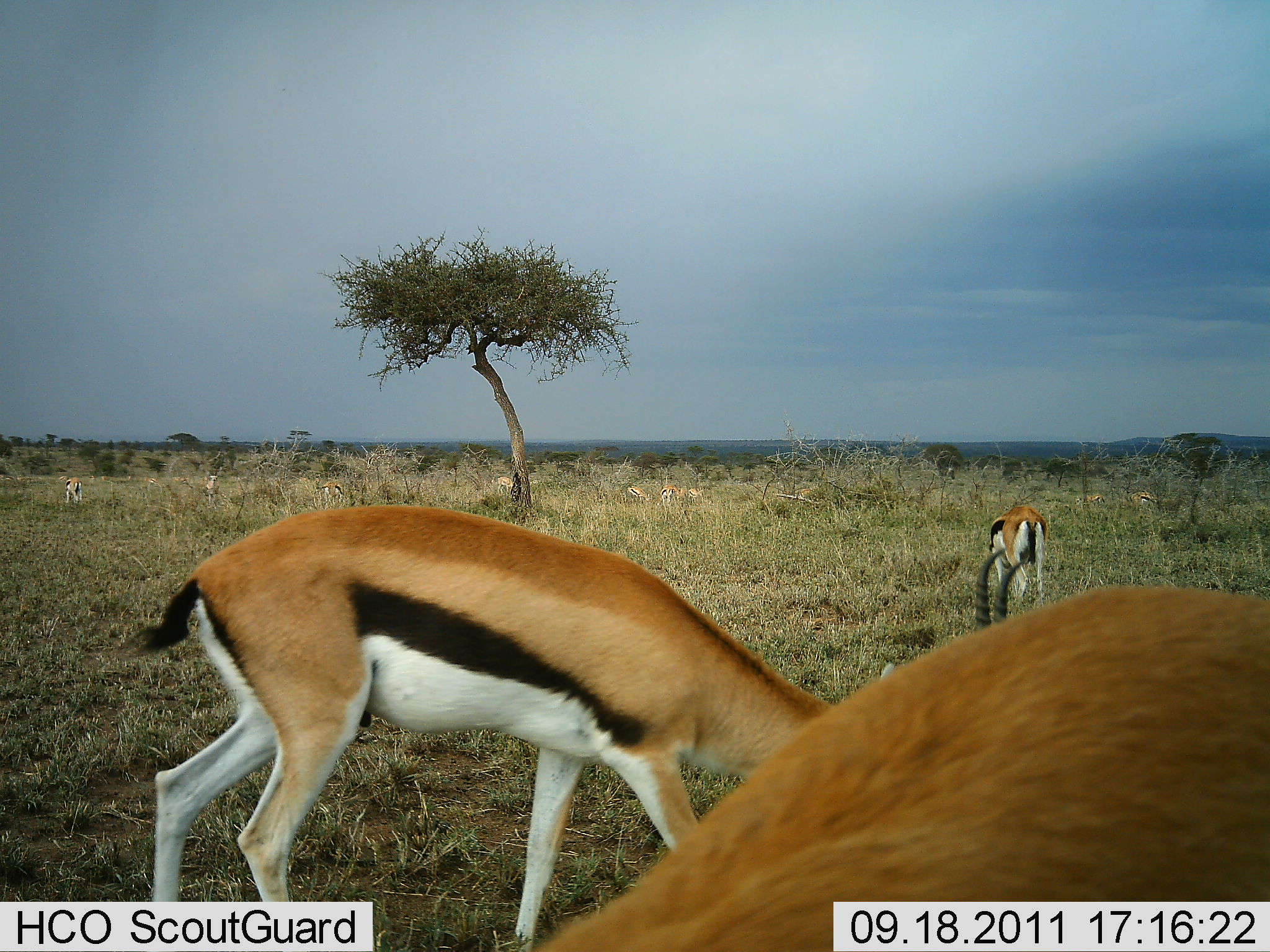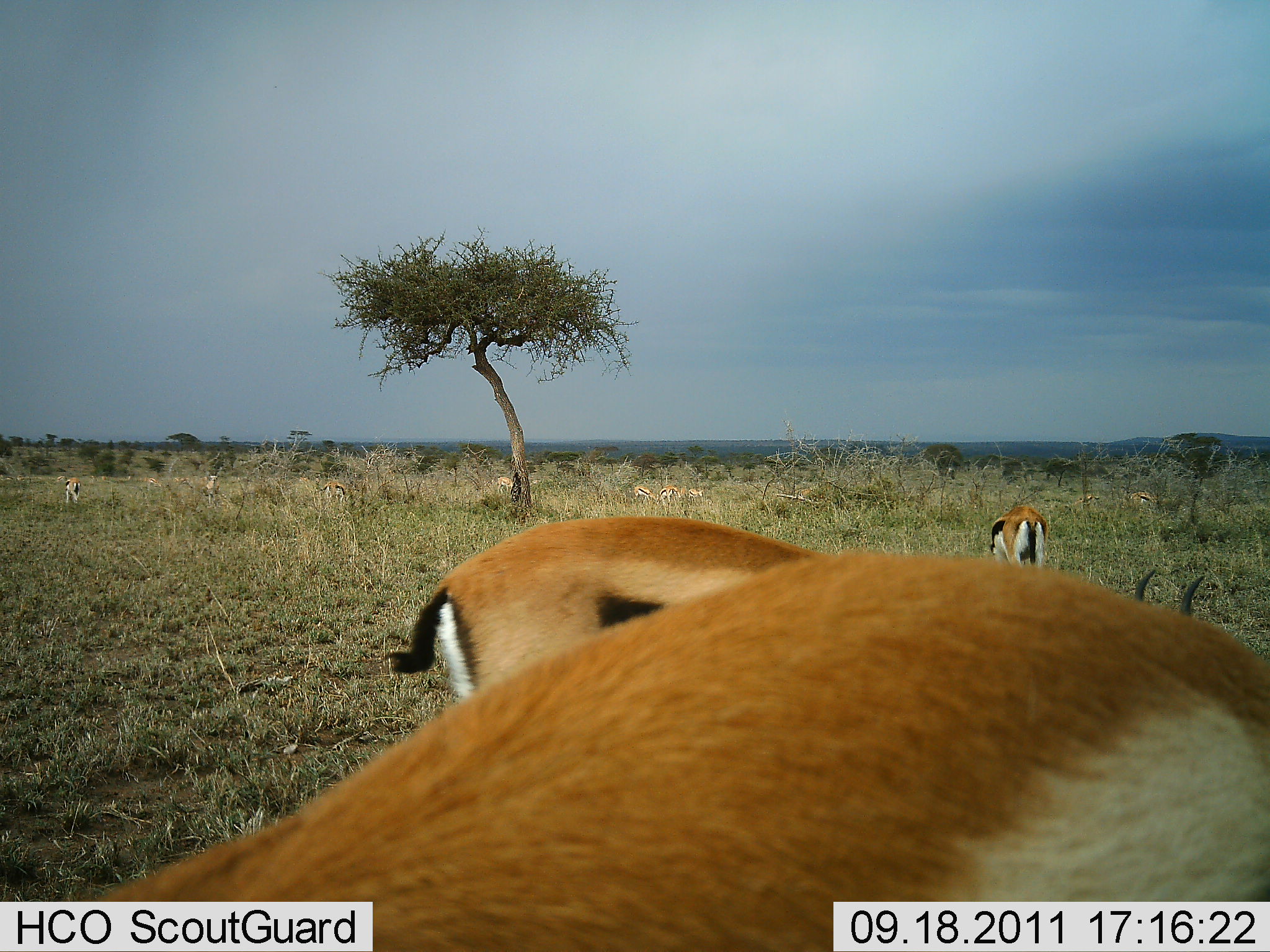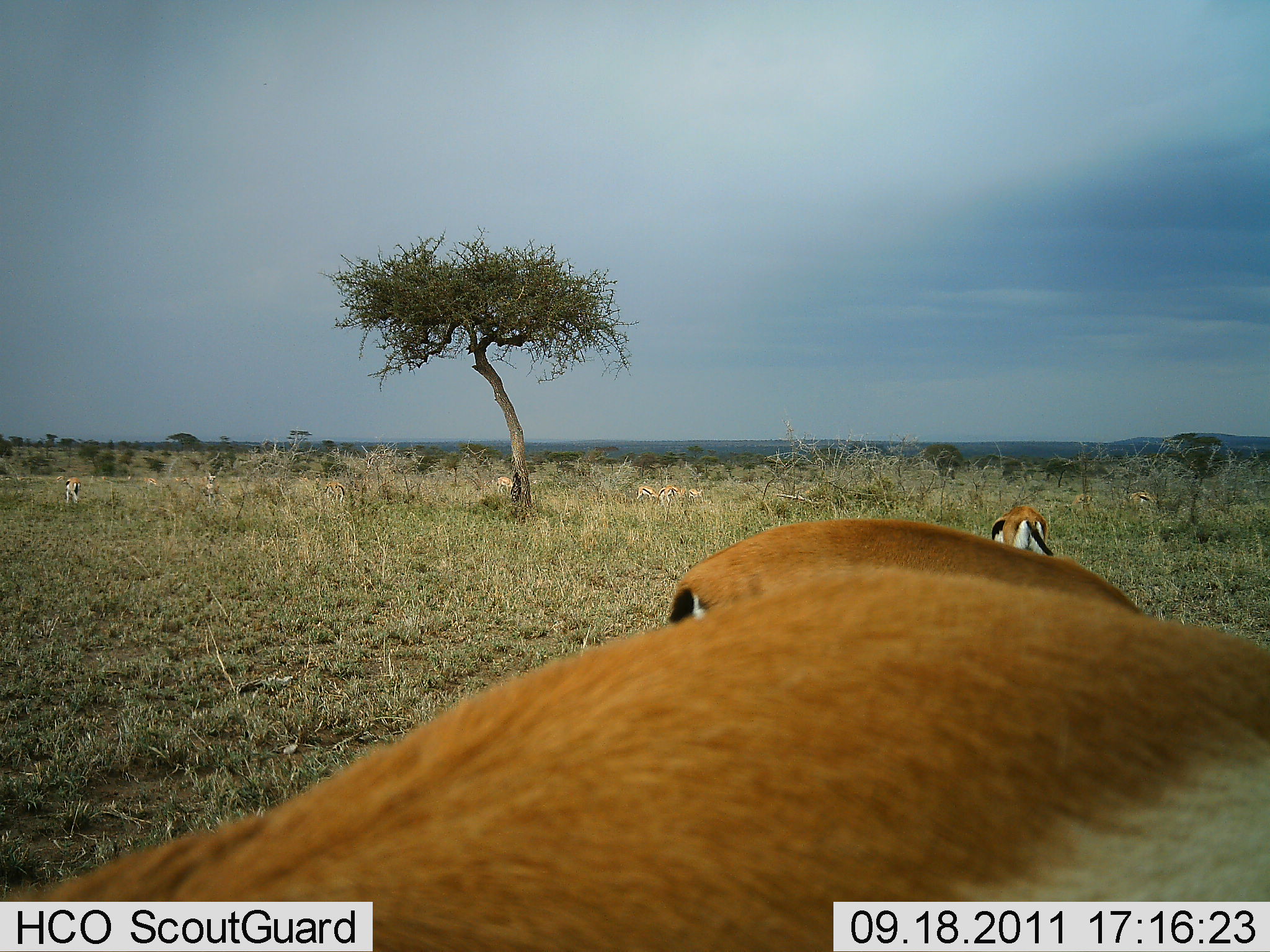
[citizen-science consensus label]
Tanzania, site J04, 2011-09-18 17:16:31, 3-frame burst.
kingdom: Animalia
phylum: Chordata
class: Mammalia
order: Artiodactyla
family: Bovidae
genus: Eudorcas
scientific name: Eudorcas thomsonii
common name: thomson's gazelle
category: gazellethomsons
Gazellethomsons (thomson's gazelle) (Eudorcas thomsonii), count 3. Behavior (volunteer vote fractions): standing 45%, resting 0%, moving 36%, interacting 0%. Young present (vote fraction): 0%. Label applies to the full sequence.